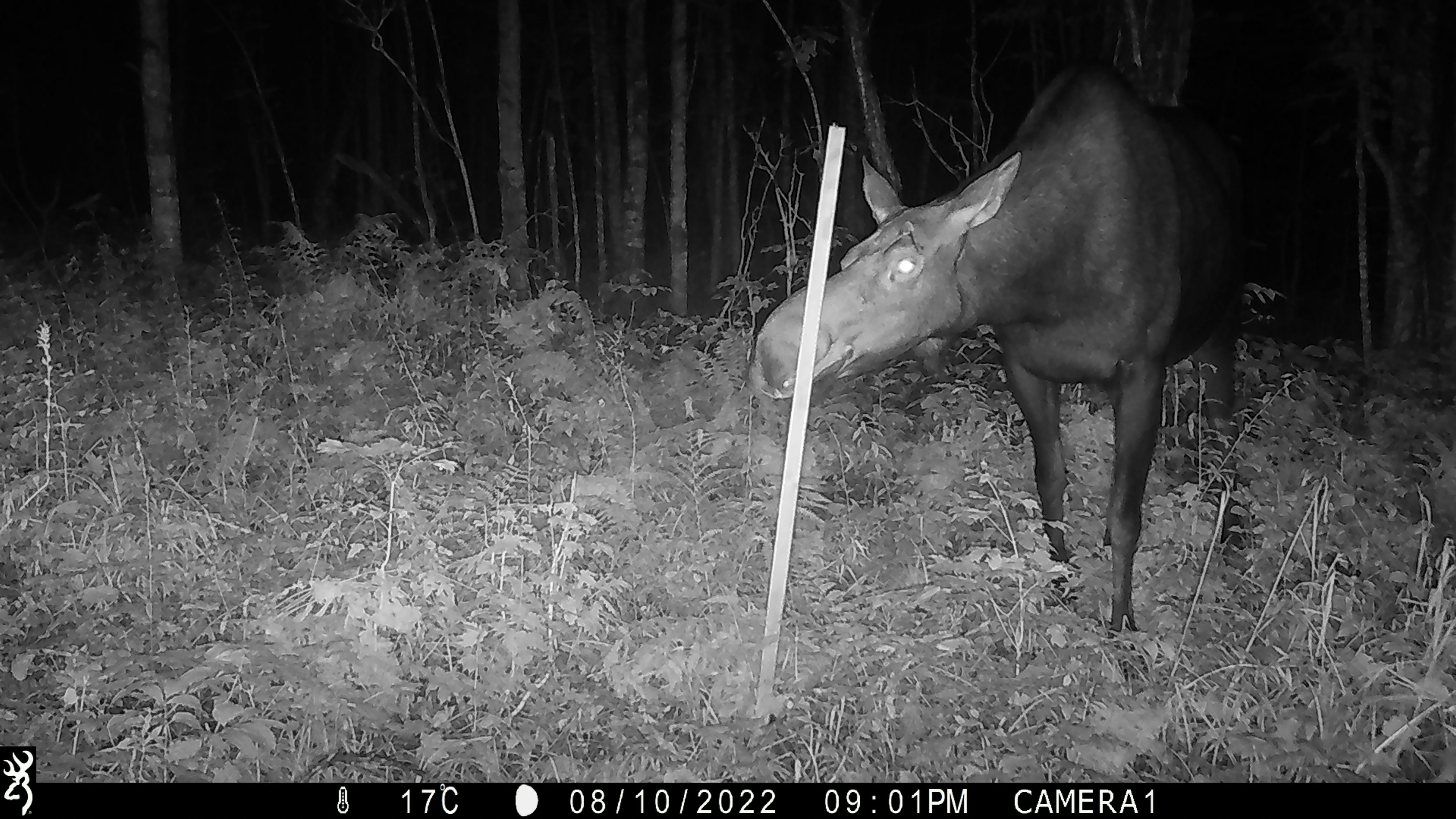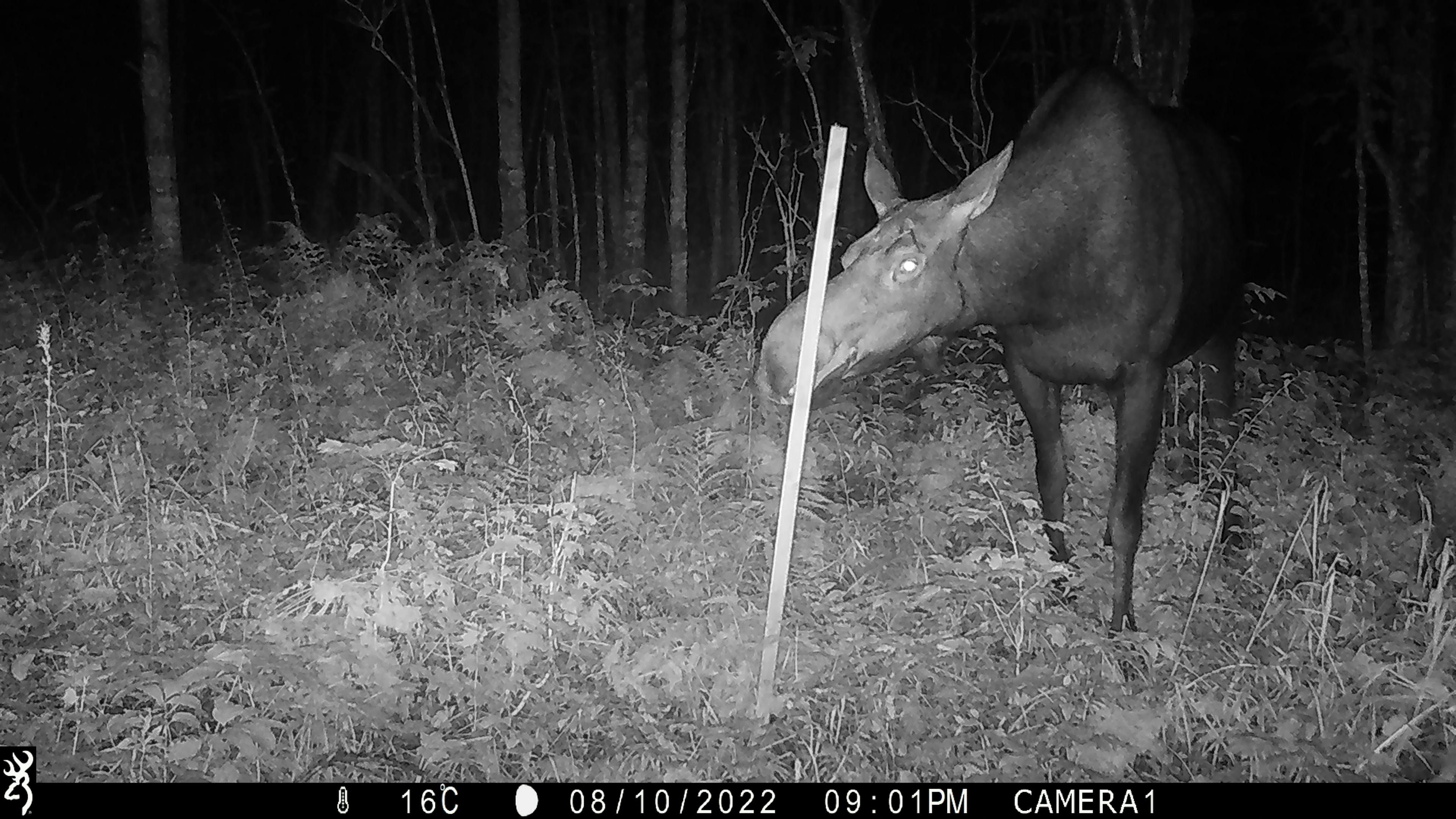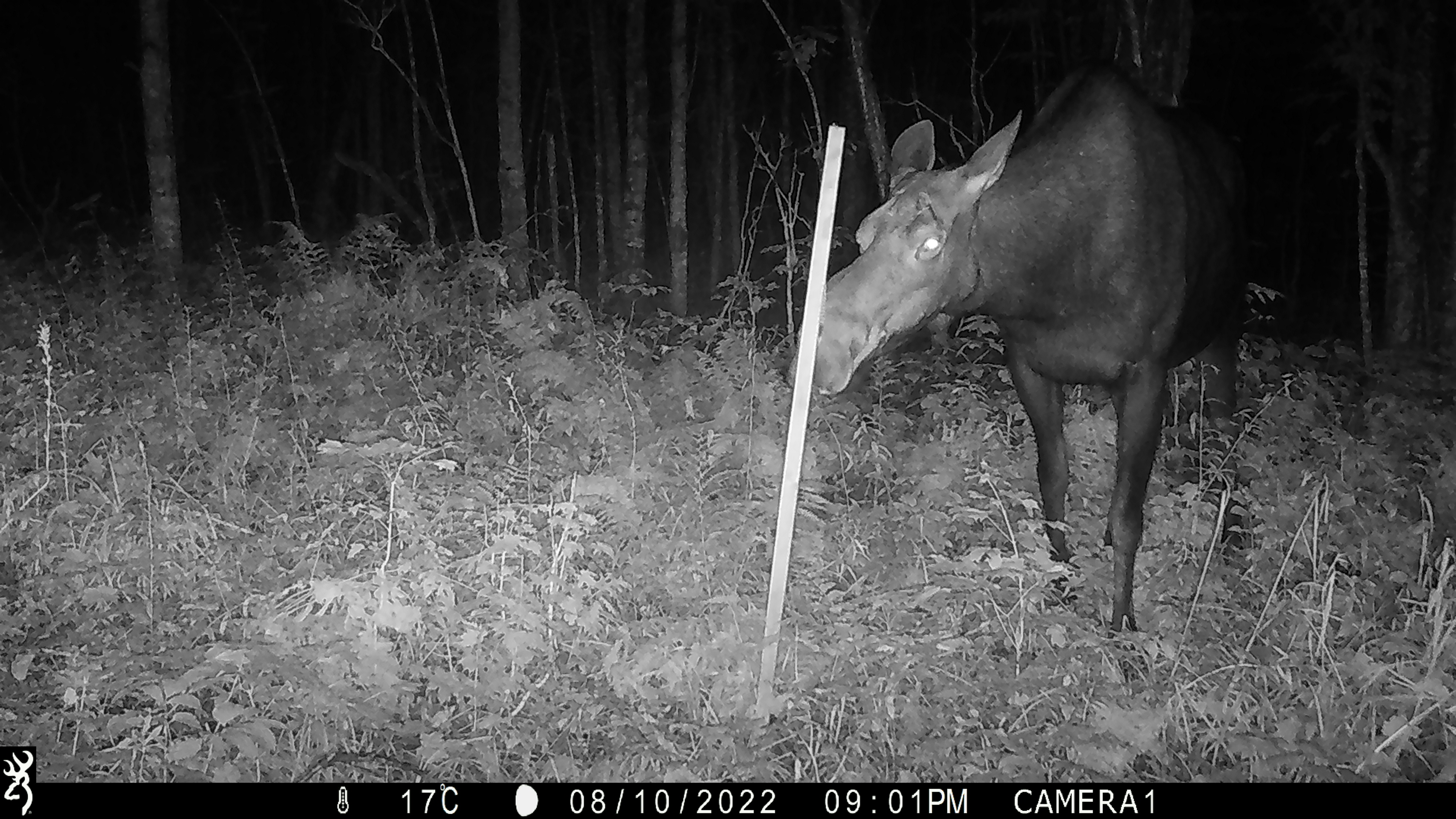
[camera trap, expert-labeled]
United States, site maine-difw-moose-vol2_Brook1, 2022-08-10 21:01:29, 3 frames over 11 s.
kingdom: Animalia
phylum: Chordata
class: Mammalia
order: Artiodactyla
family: Cervidae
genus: Alces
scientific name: Alces alces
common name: moose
Moose (Alces alces).